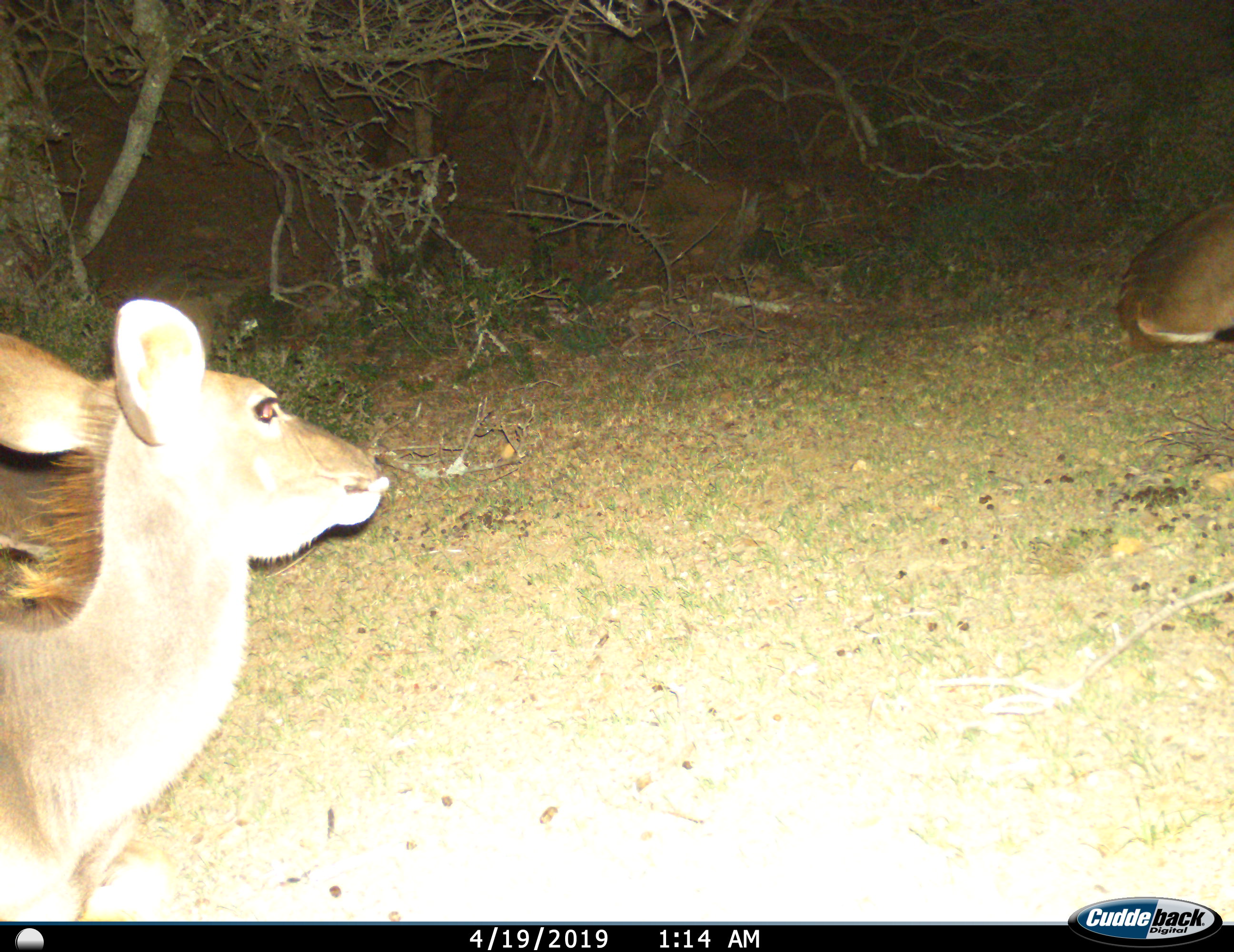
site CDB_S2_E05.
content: unidentified animal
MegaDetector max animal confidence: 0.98